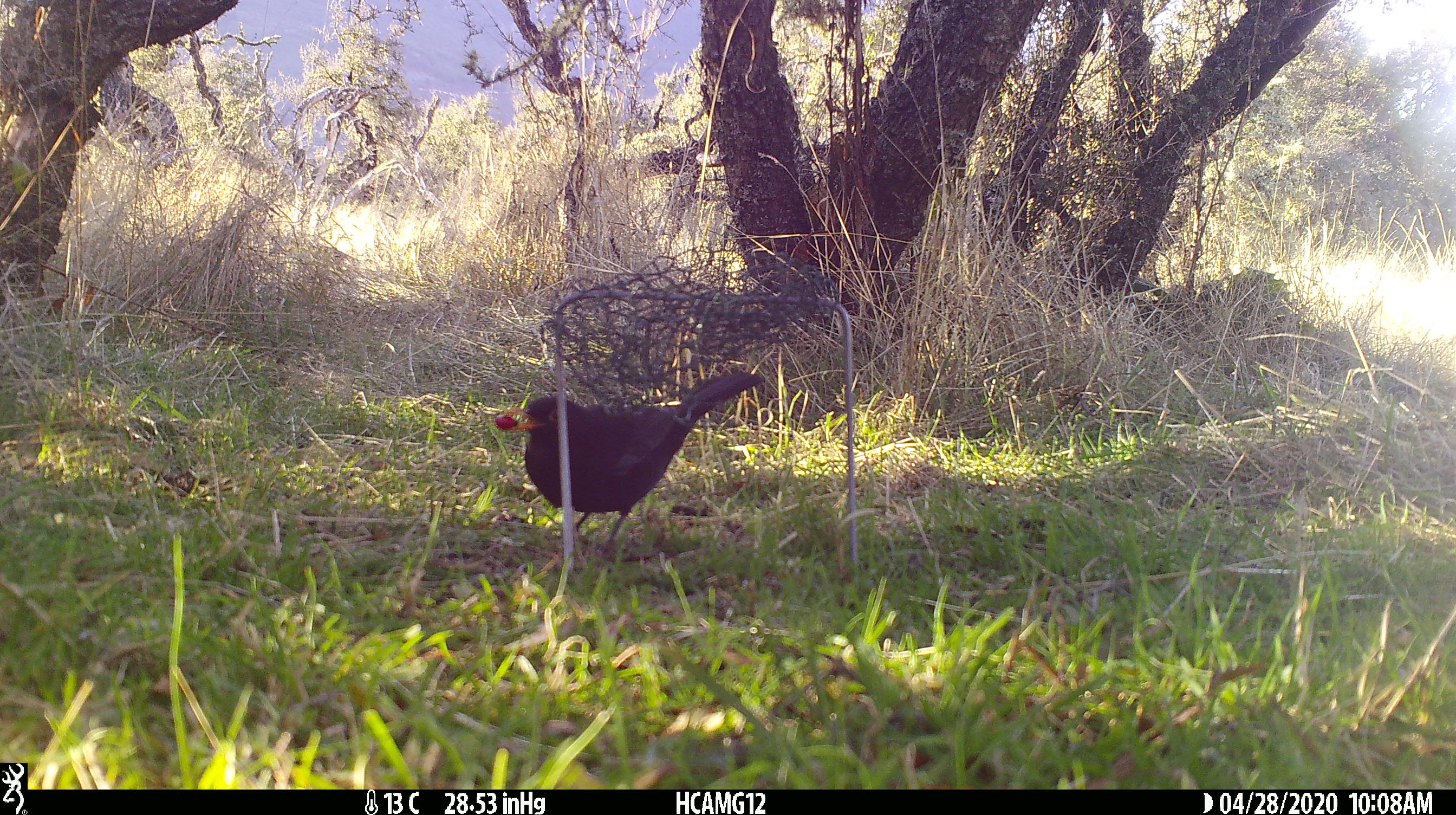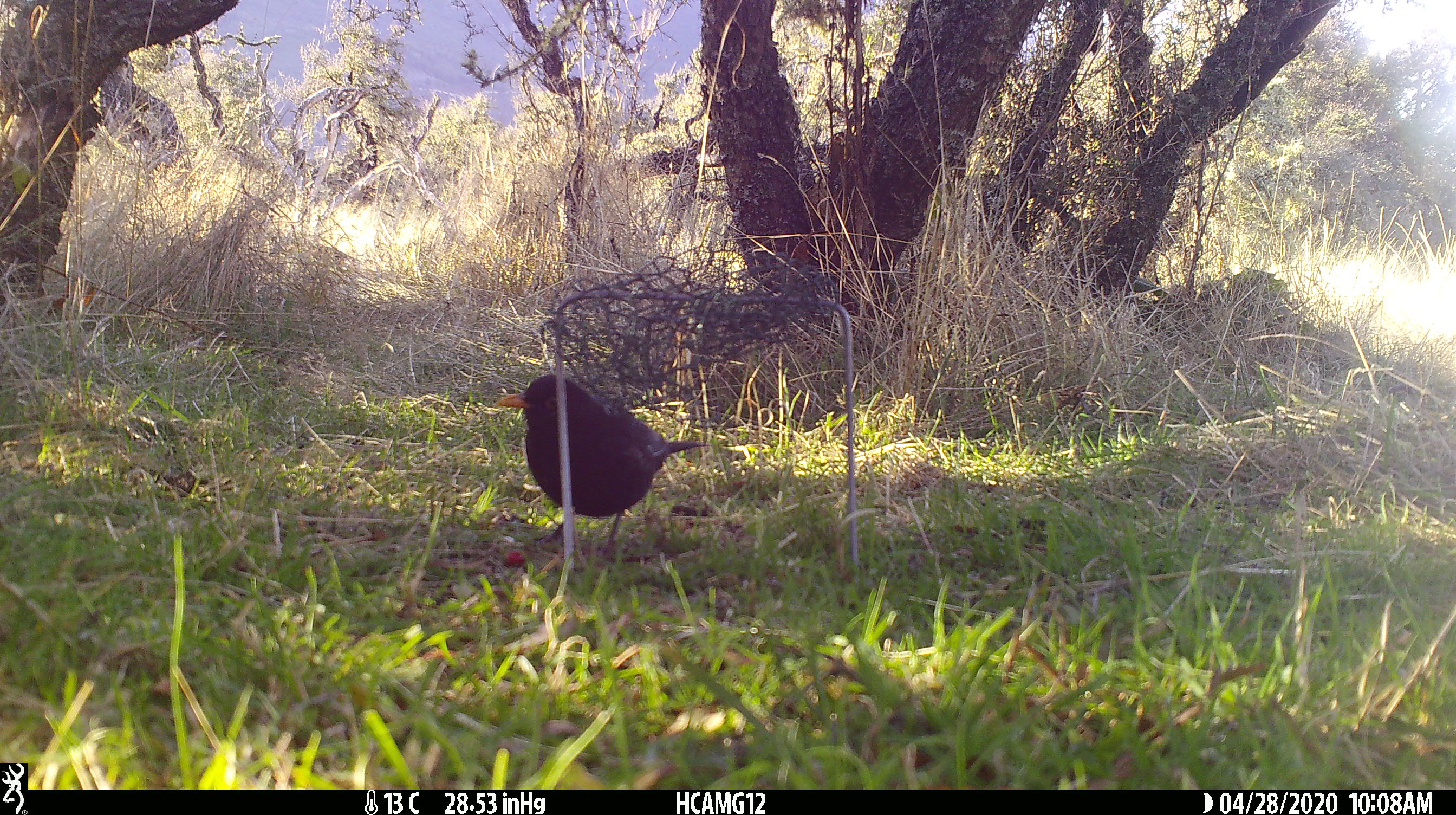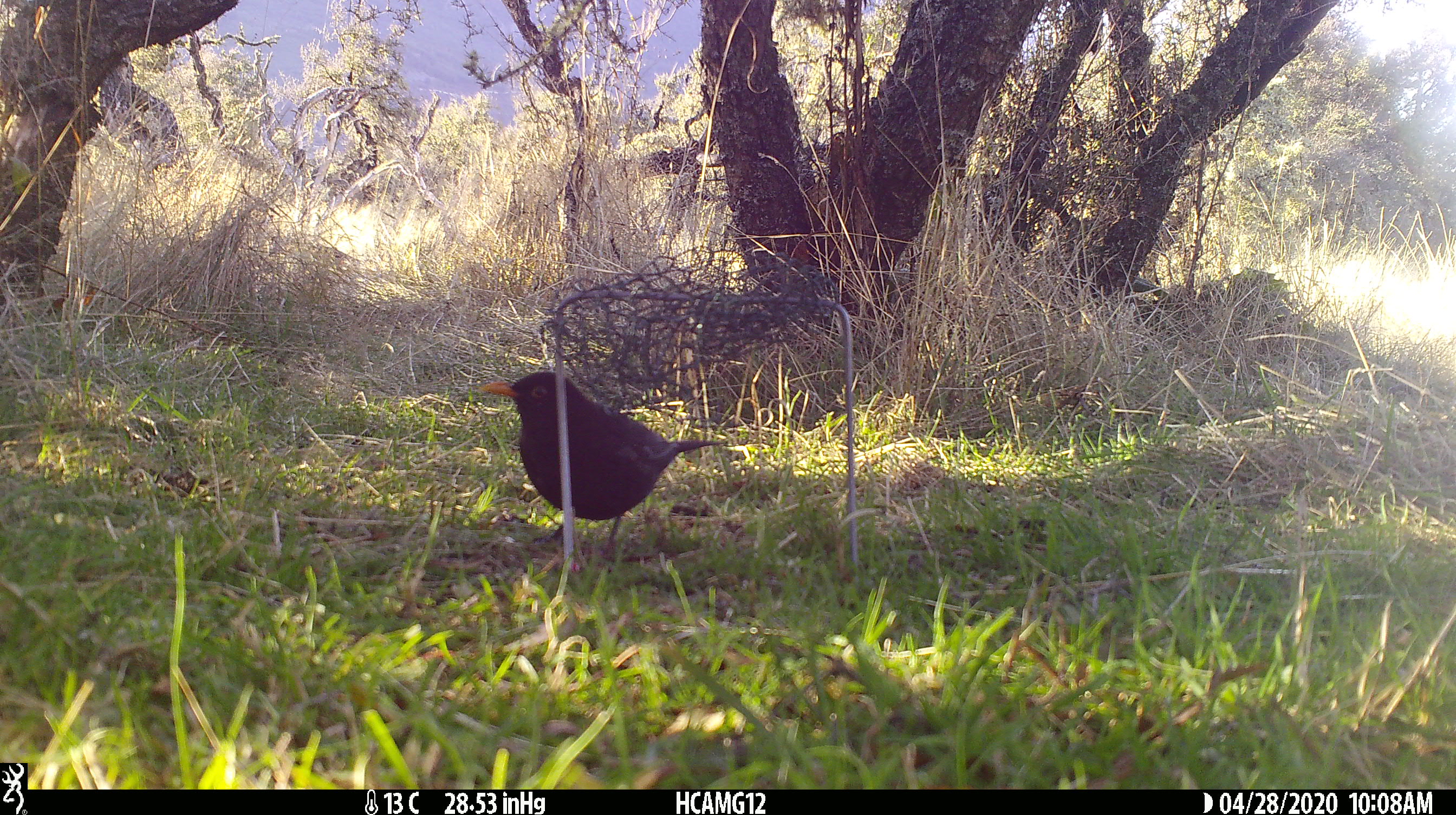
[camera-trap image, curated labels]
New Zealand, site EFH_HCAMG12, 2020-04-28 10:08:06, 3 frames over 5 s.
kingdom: Animalia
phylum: Chordata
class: Aves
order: Passeriformes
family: Turdidae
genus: Turdus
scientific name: Turdus merula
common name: eurasian blackbird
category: blackbird